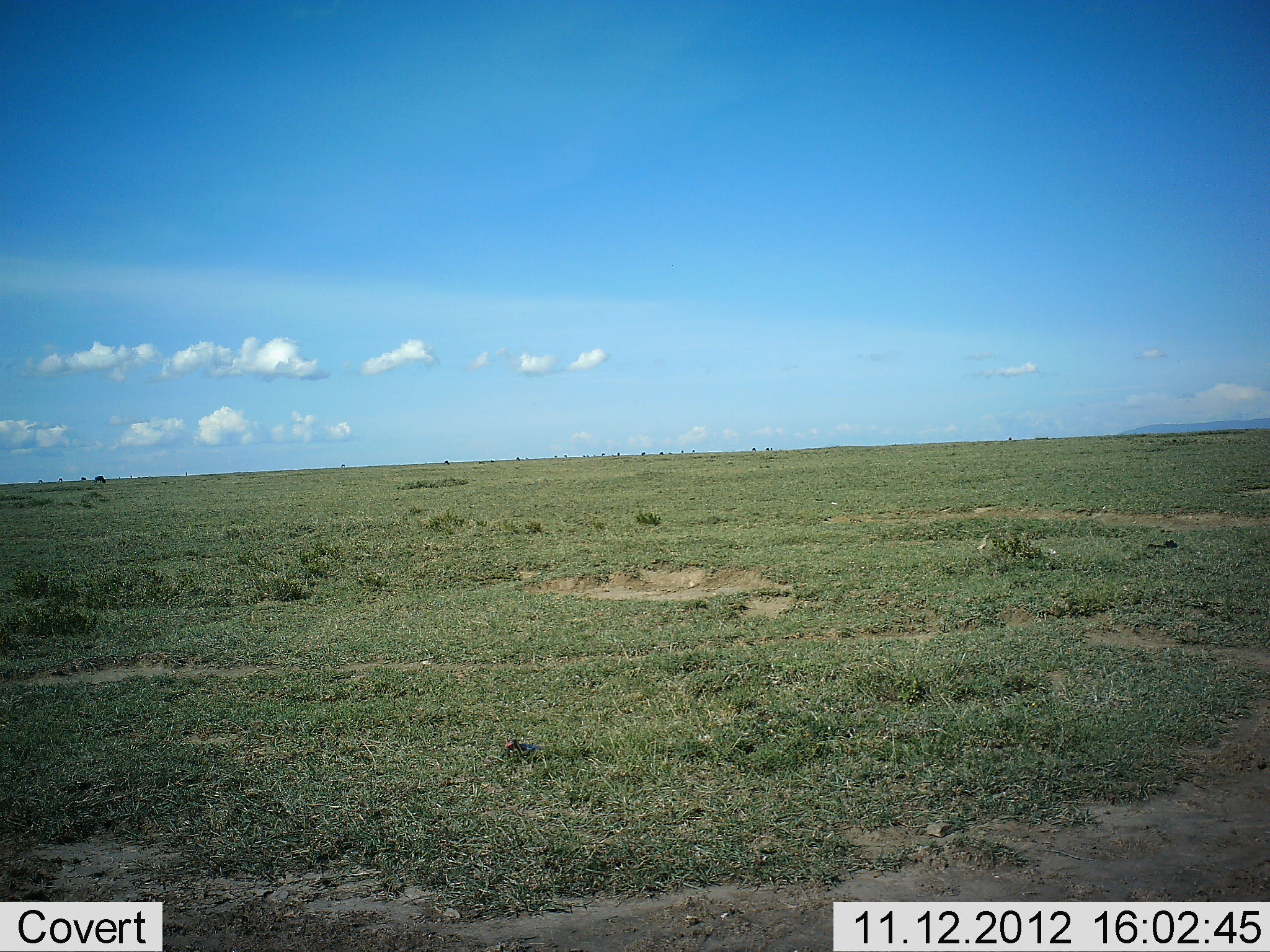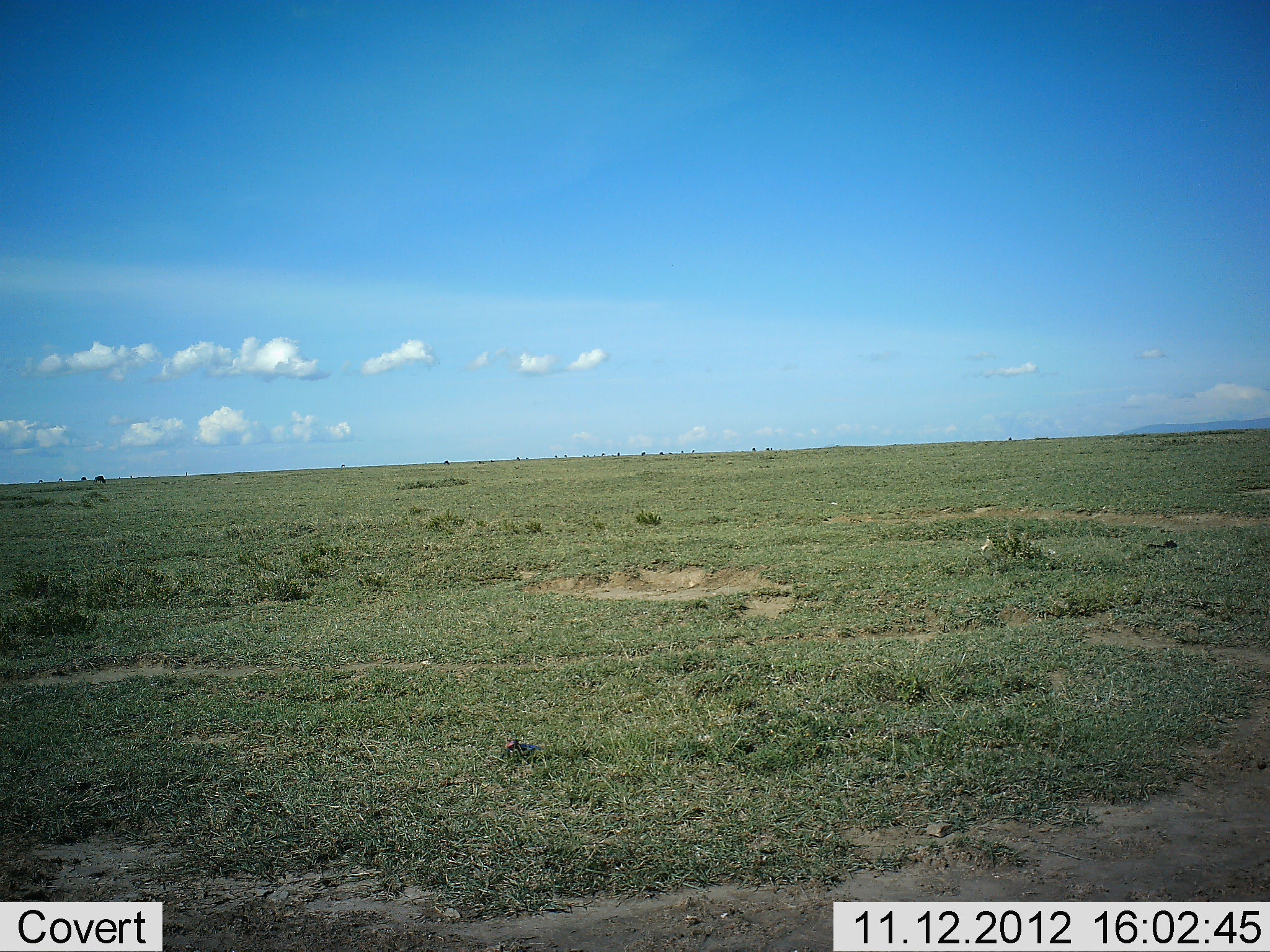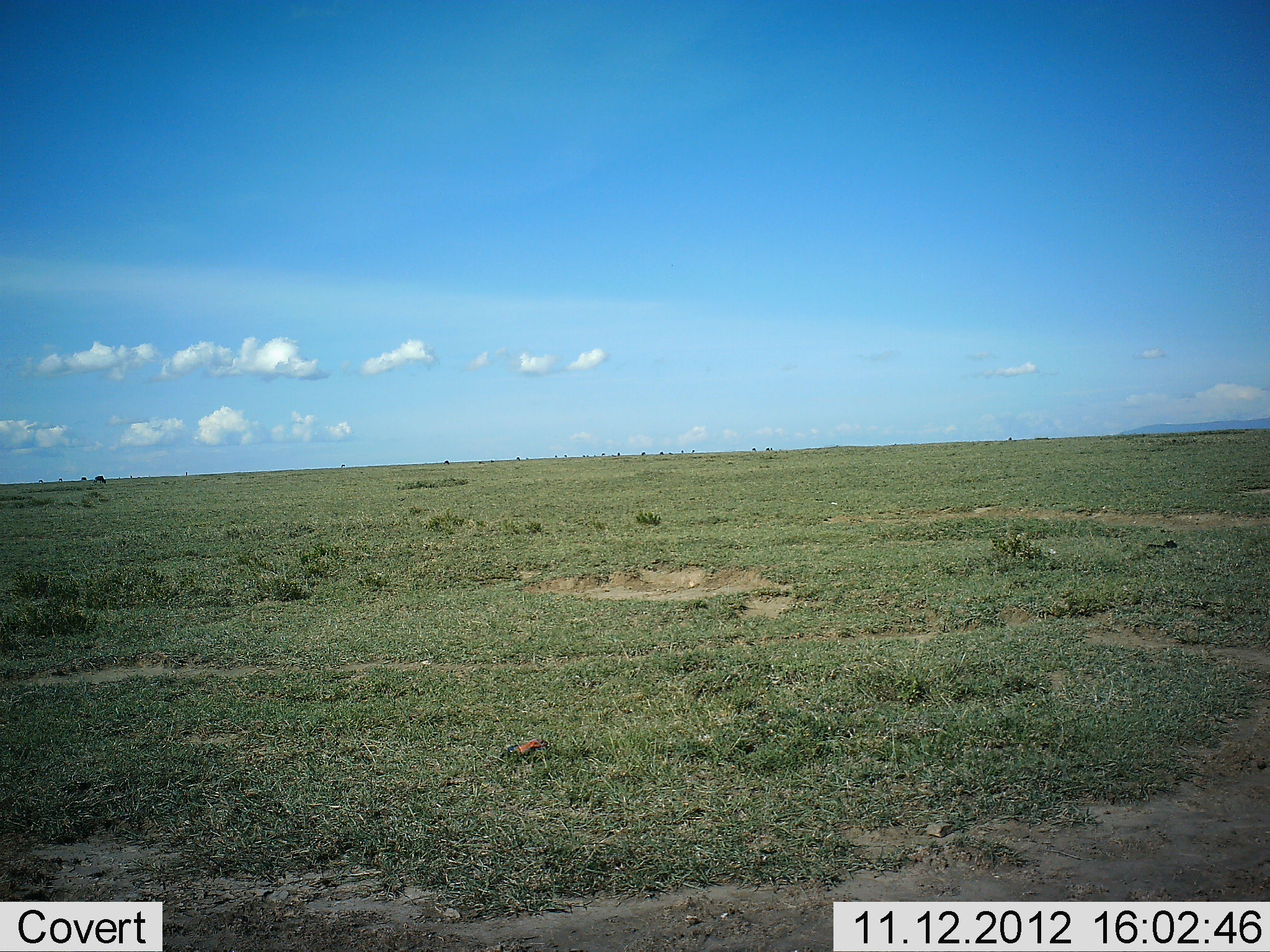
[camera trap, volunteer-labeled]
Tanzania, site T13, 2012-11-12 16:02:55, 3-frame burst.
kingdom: Animalia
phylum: Chordata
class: Aves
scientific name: Aves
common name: bird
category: otherbird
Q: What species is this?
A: Otherbird (bird) (Aves).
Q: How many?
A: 1.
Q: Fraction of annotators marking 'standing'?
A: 64%.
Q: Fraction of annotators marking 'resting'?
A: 9%.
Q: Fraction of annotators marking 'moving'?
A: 18%.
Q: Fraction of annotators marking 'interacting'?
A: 0%.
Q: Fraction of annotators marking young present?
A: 0%.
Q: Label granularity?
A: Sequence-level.